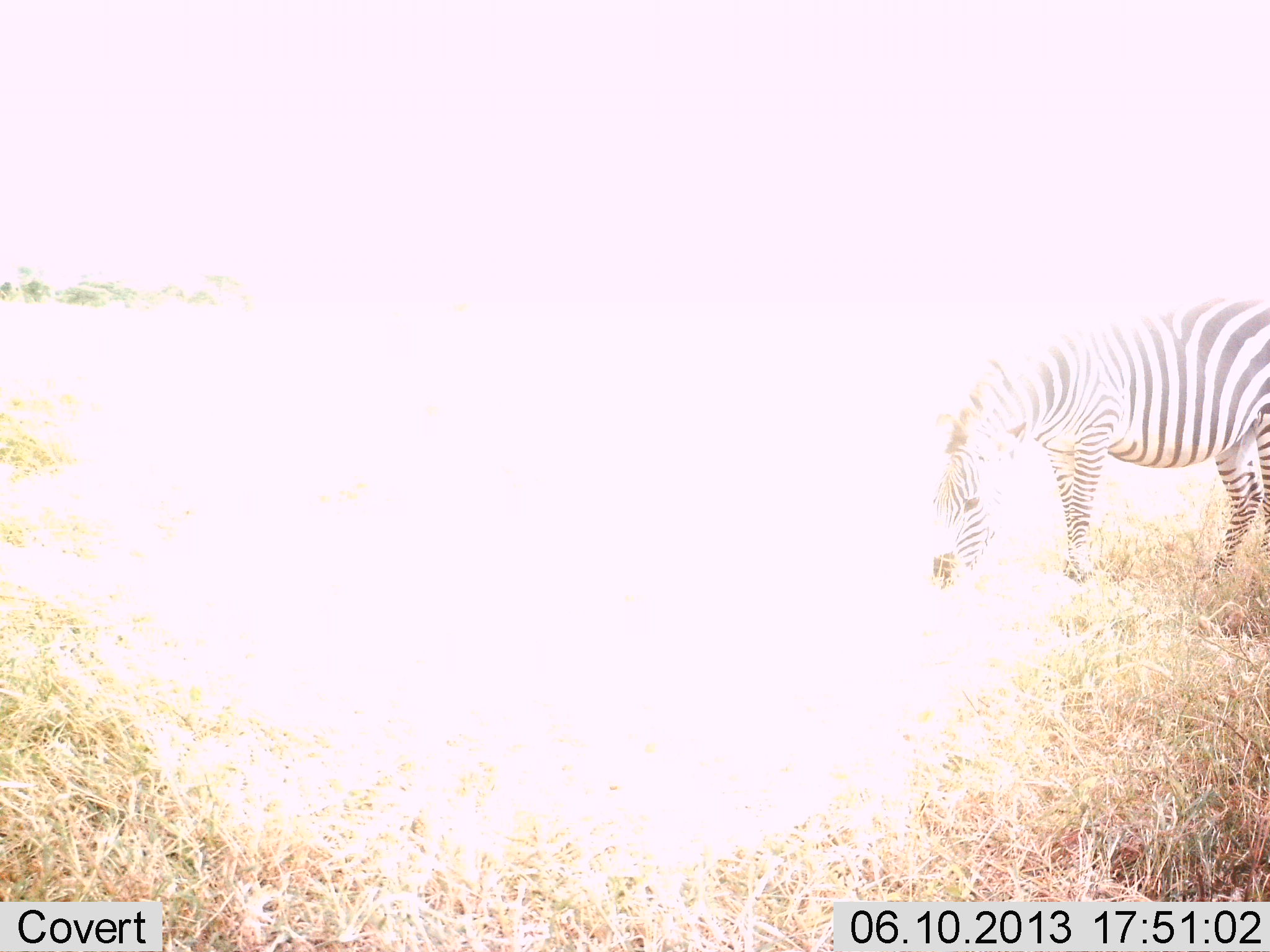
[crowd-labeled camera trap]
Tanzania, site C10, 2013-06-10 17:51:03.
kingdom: Animalia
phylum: Chordata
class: Mammalia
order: Perissodactyla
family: Equidae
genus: Equus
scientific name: Equus quagga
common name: plains zebra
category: zebra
Zebra (plains zebra) (Equus quagga), count 1. Behavior (volunteer vote fractions): standing 39%, resting 0%, moving 3%, interacting 0%. Young present (vote fraction): 0%. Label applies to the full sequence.